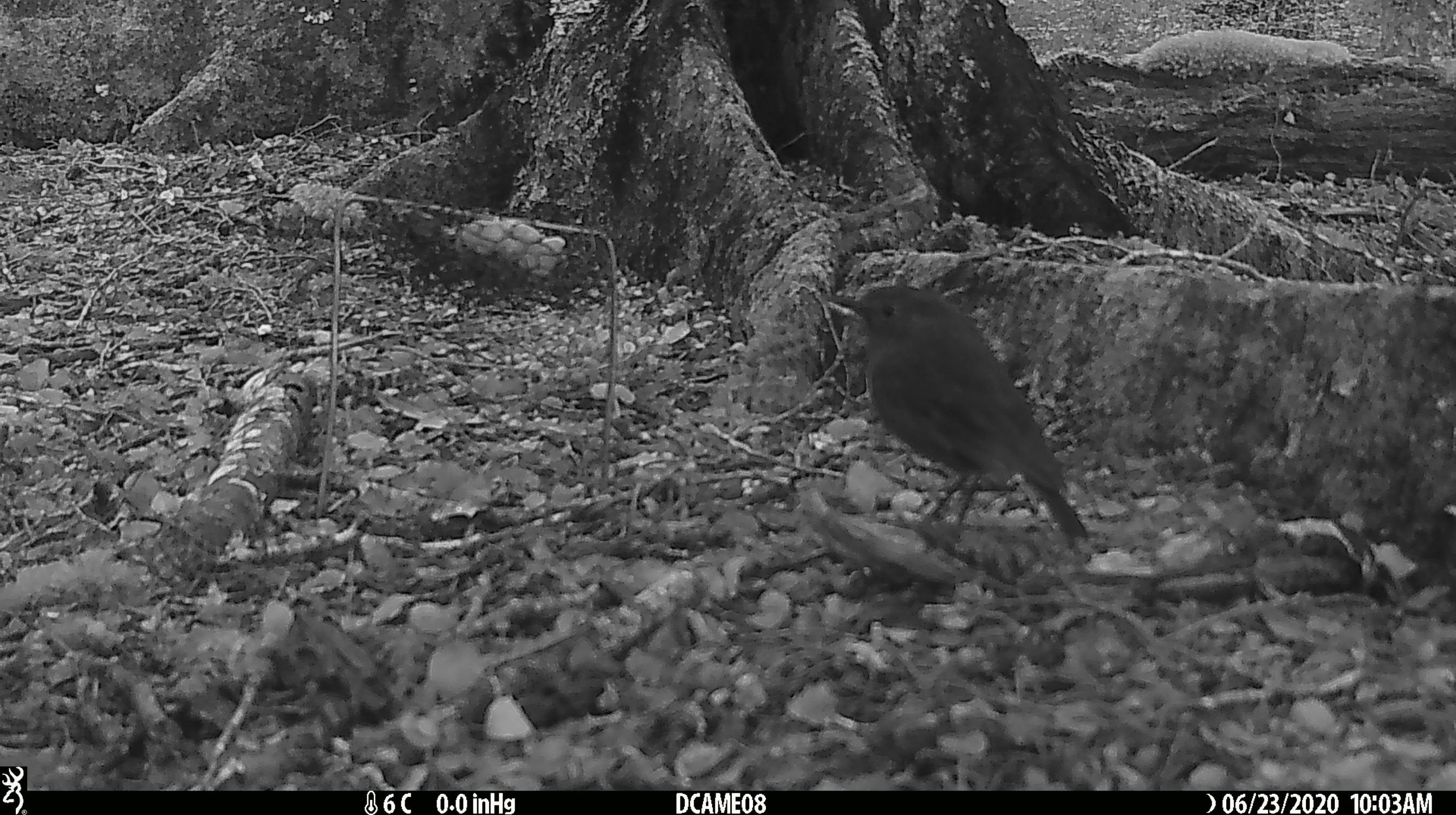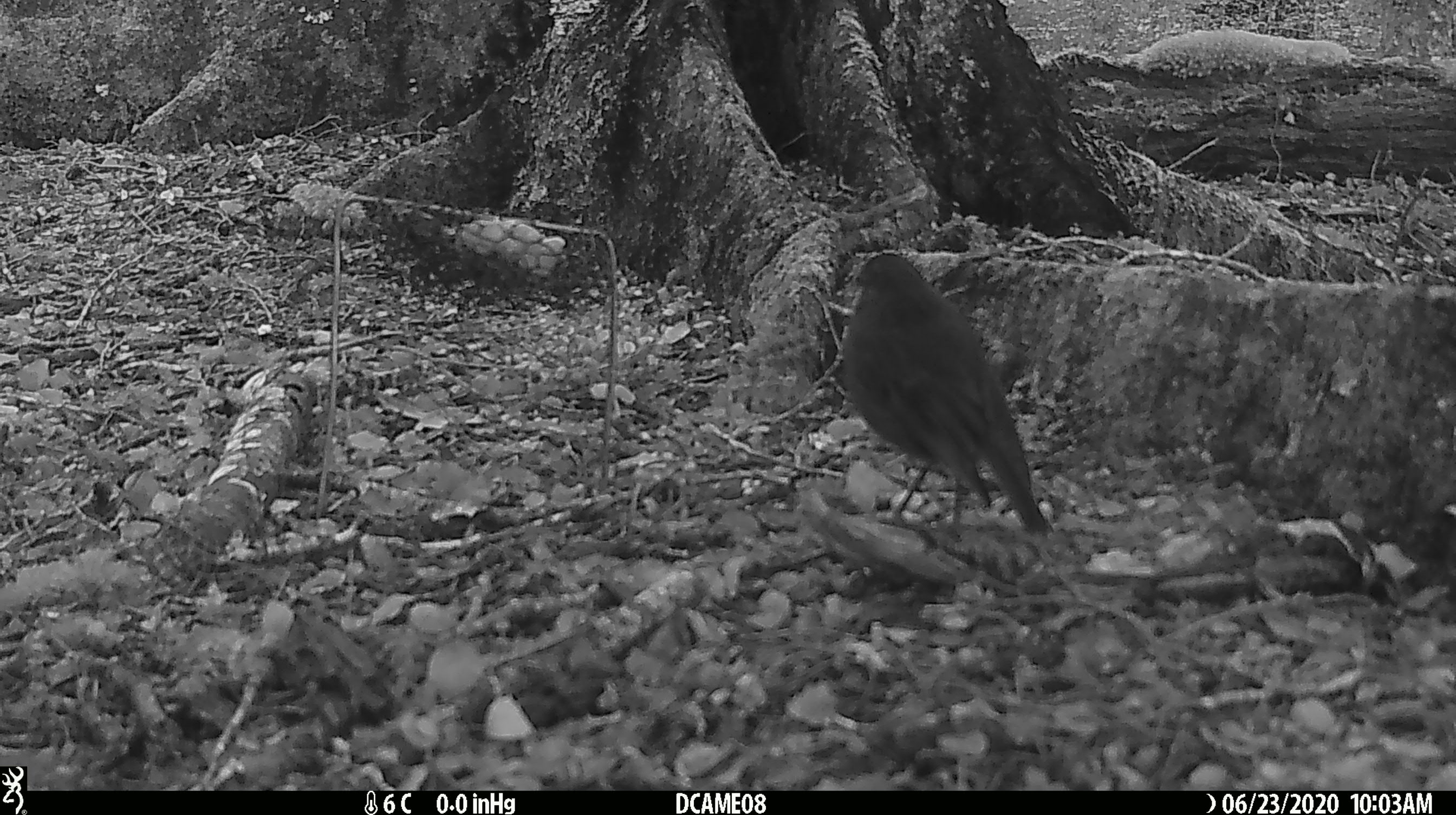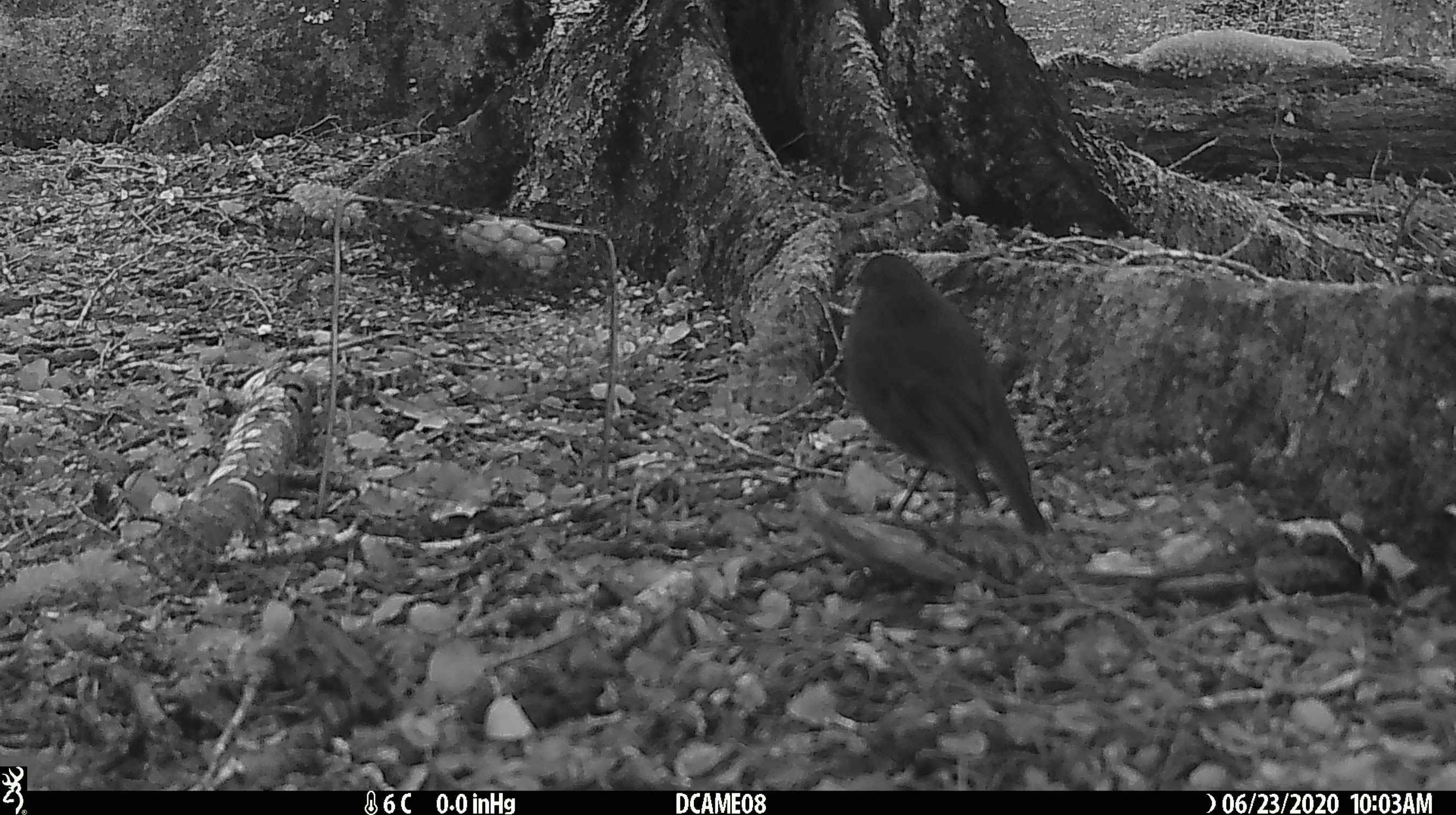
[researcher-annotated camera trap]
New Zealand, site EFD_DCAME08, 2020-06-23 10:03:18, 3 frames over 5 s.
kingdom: Animalia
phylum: Chordata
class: Aves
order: Passeriformes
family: Petroicidae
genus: Petroica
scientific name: Petroica australis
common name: new zealand robin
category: robin